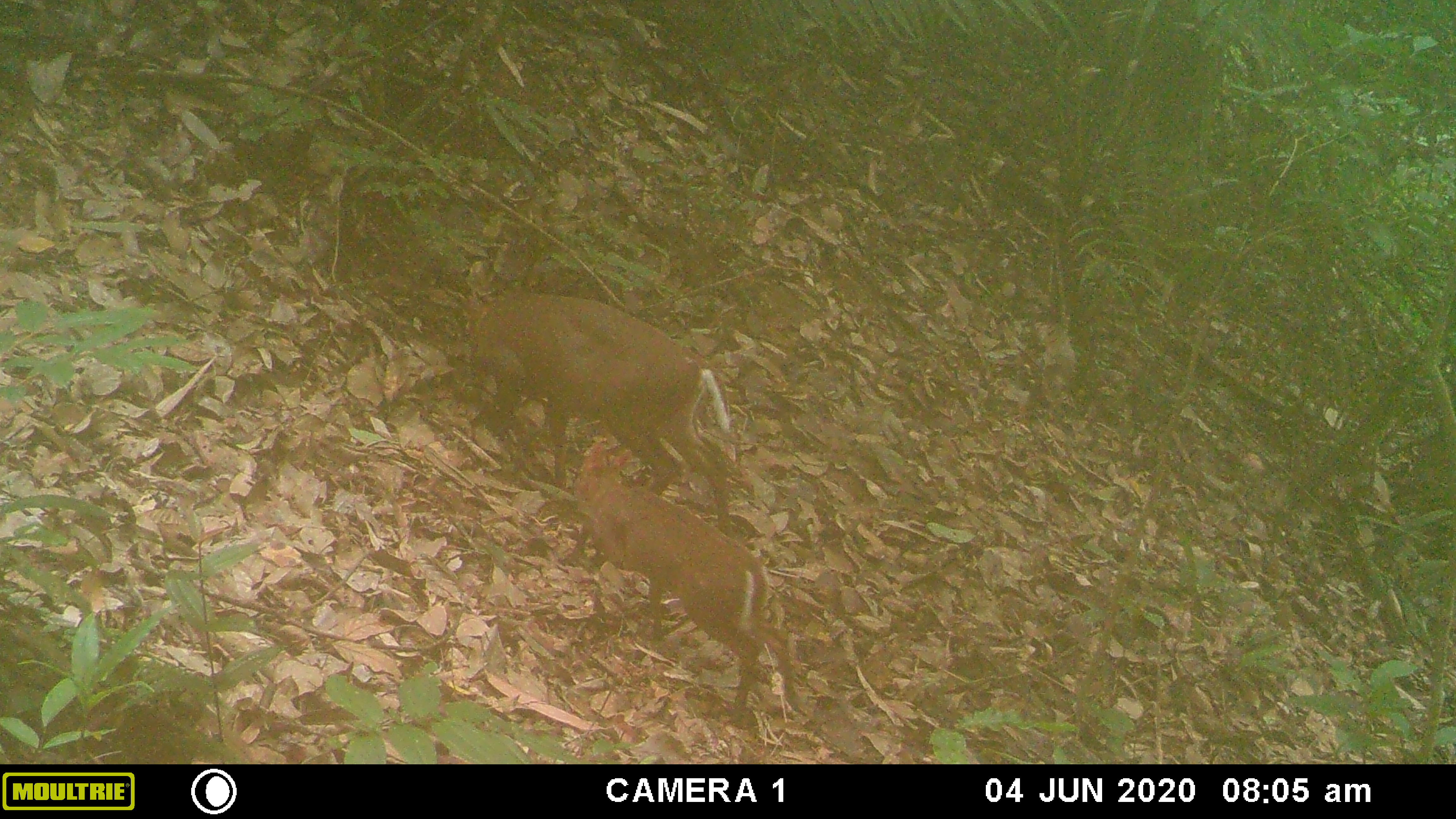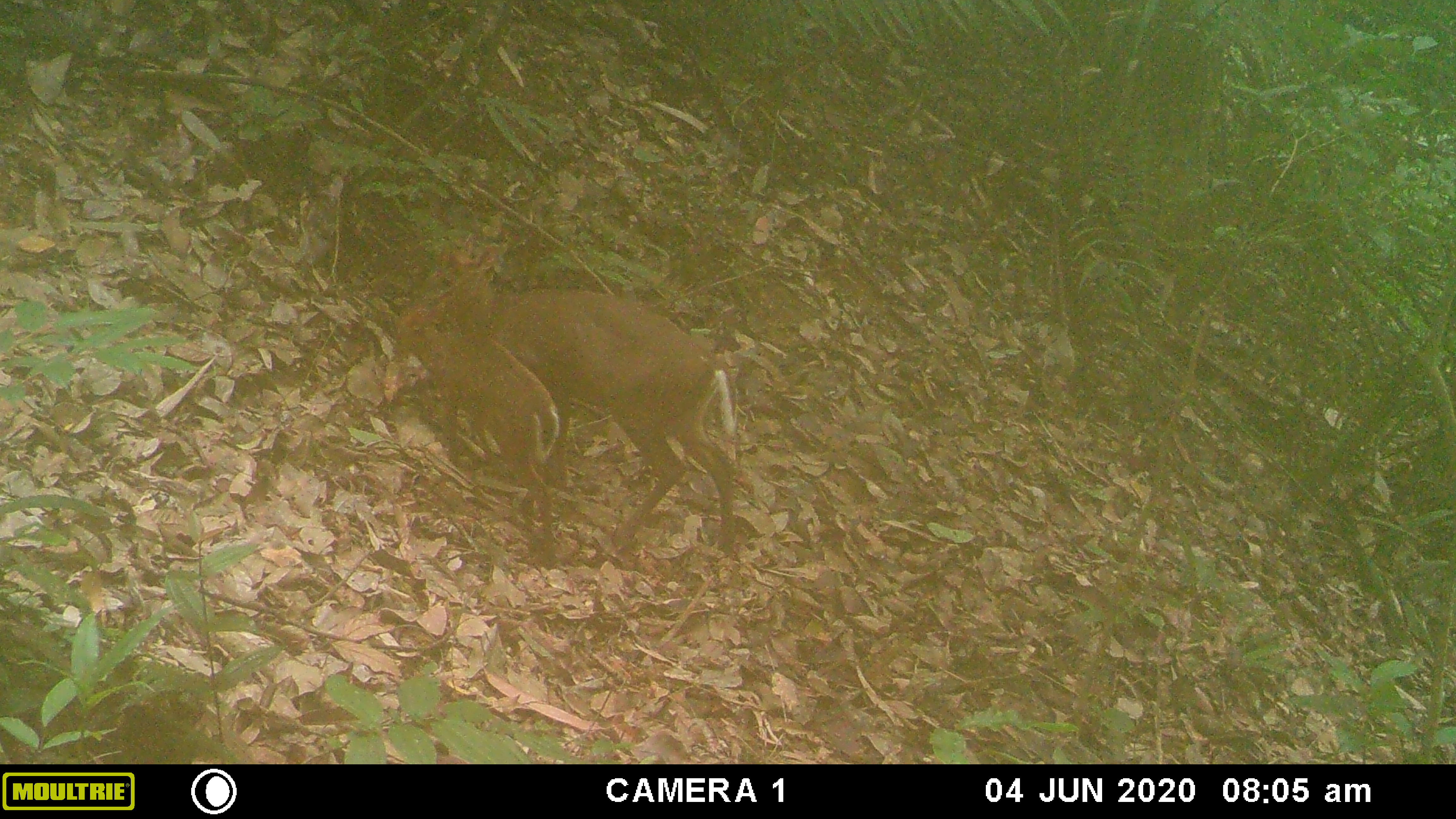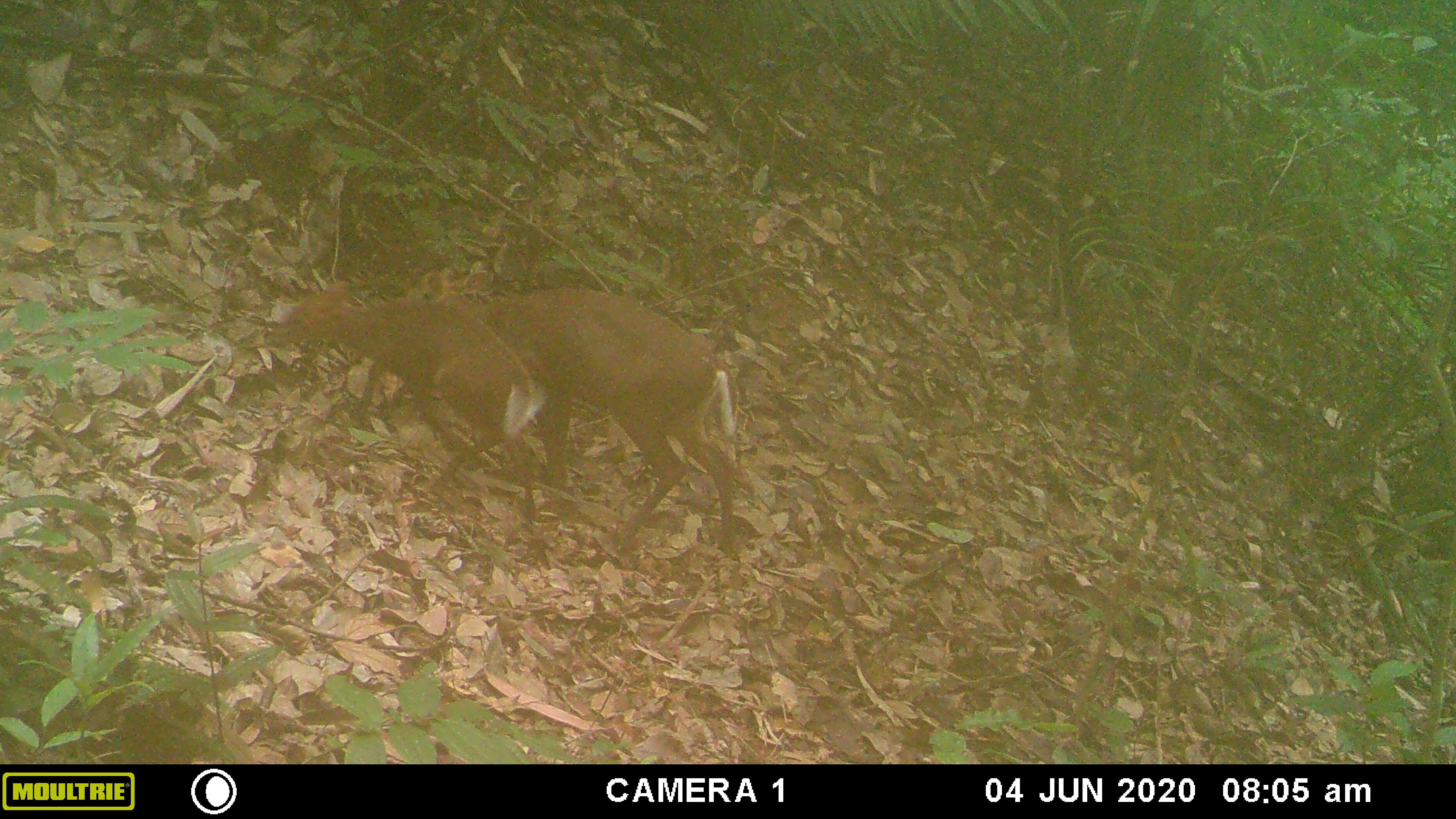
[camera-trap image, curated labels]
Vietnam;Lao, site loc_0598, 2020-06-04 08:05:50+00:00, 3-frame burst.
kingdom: Animalia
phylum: Chordata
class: Mammalia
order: Artiodactyla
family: Cervidae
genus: Muntiacus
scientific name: Muntiacus rooseveltorum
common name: roosevelt's muntjac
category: roosevelts muntjac group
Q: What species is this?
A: Roosevelts muntjac group (roosevelt's muntjac) (Muntiacus rooseveltorum).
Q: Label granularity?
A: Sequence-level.